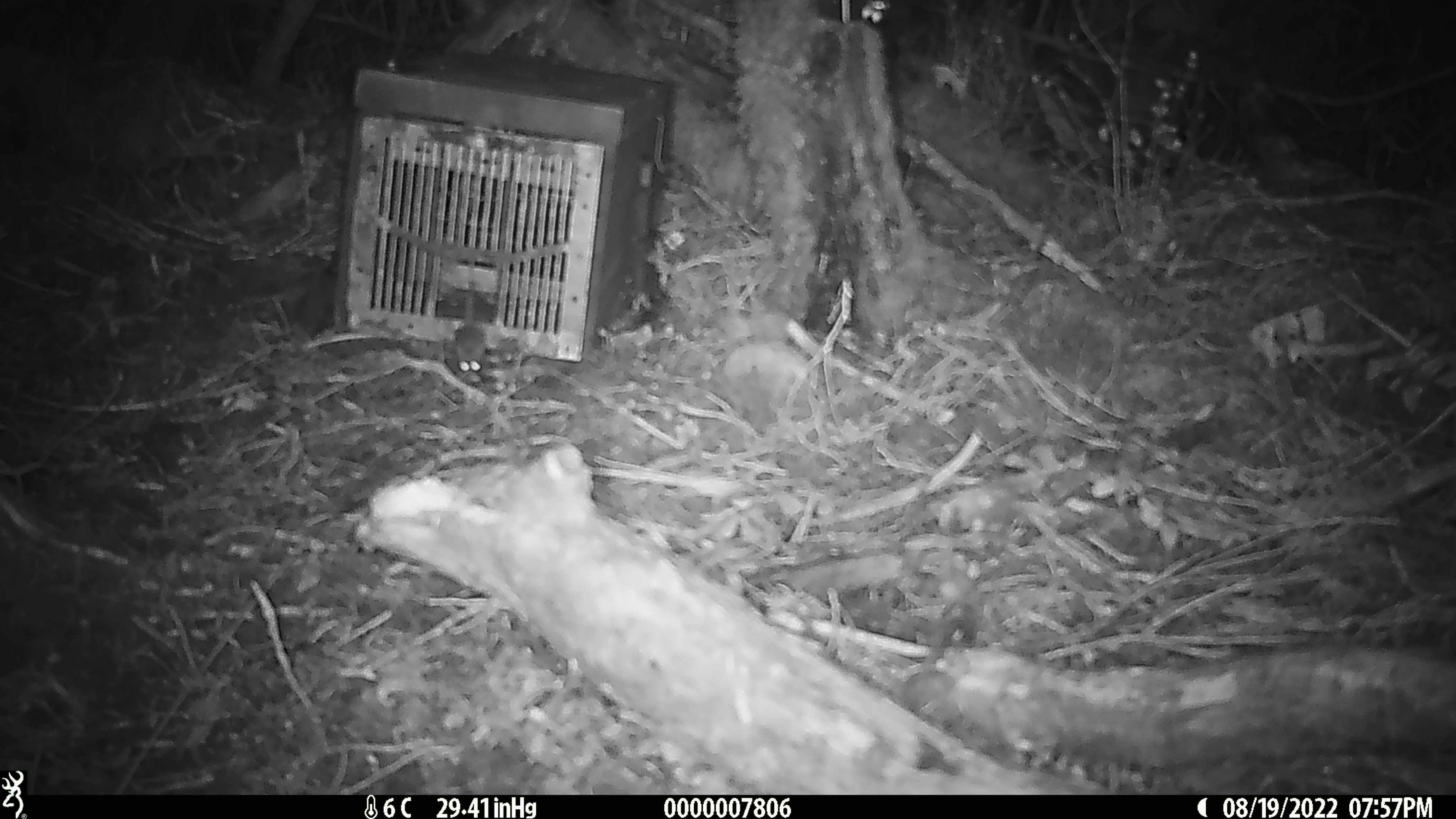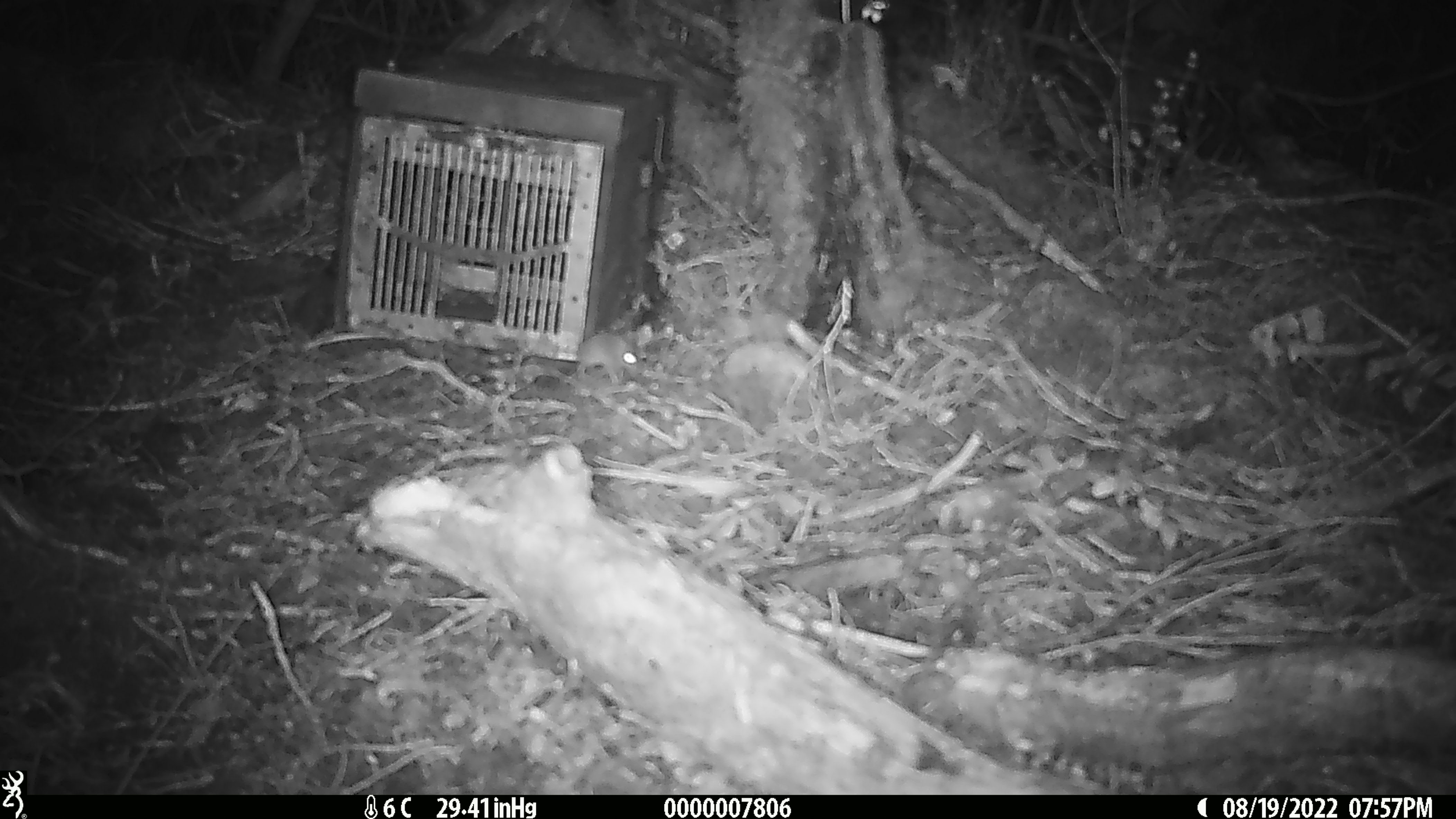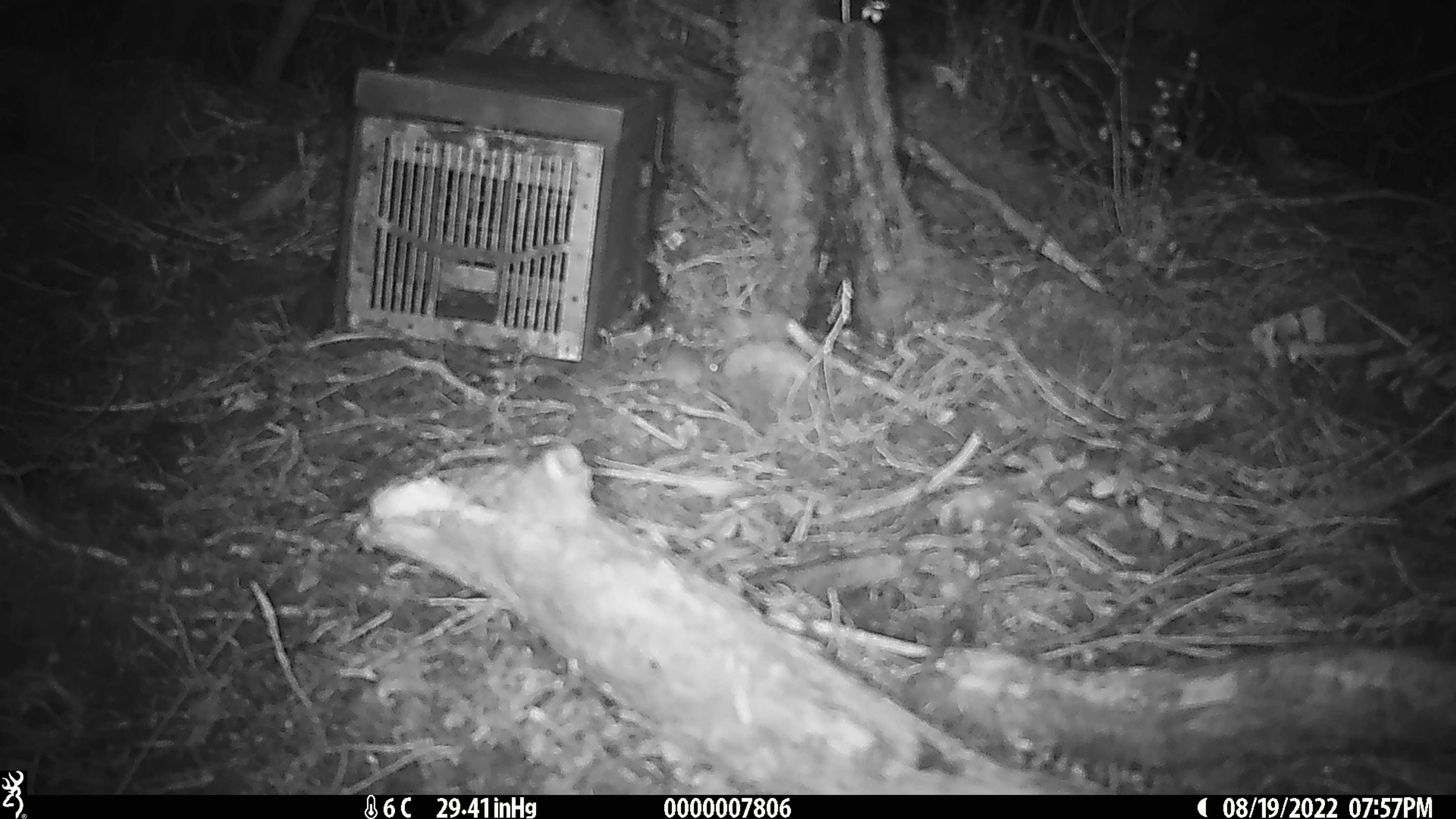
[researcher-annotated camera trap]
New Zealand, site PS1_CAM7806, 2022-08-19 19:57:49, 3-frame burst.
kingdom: Animalia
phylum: Chordata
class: Mammalia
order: Rodentia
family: Muridae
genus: Mus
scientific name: Mus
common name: mouse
Mouse (Mus).